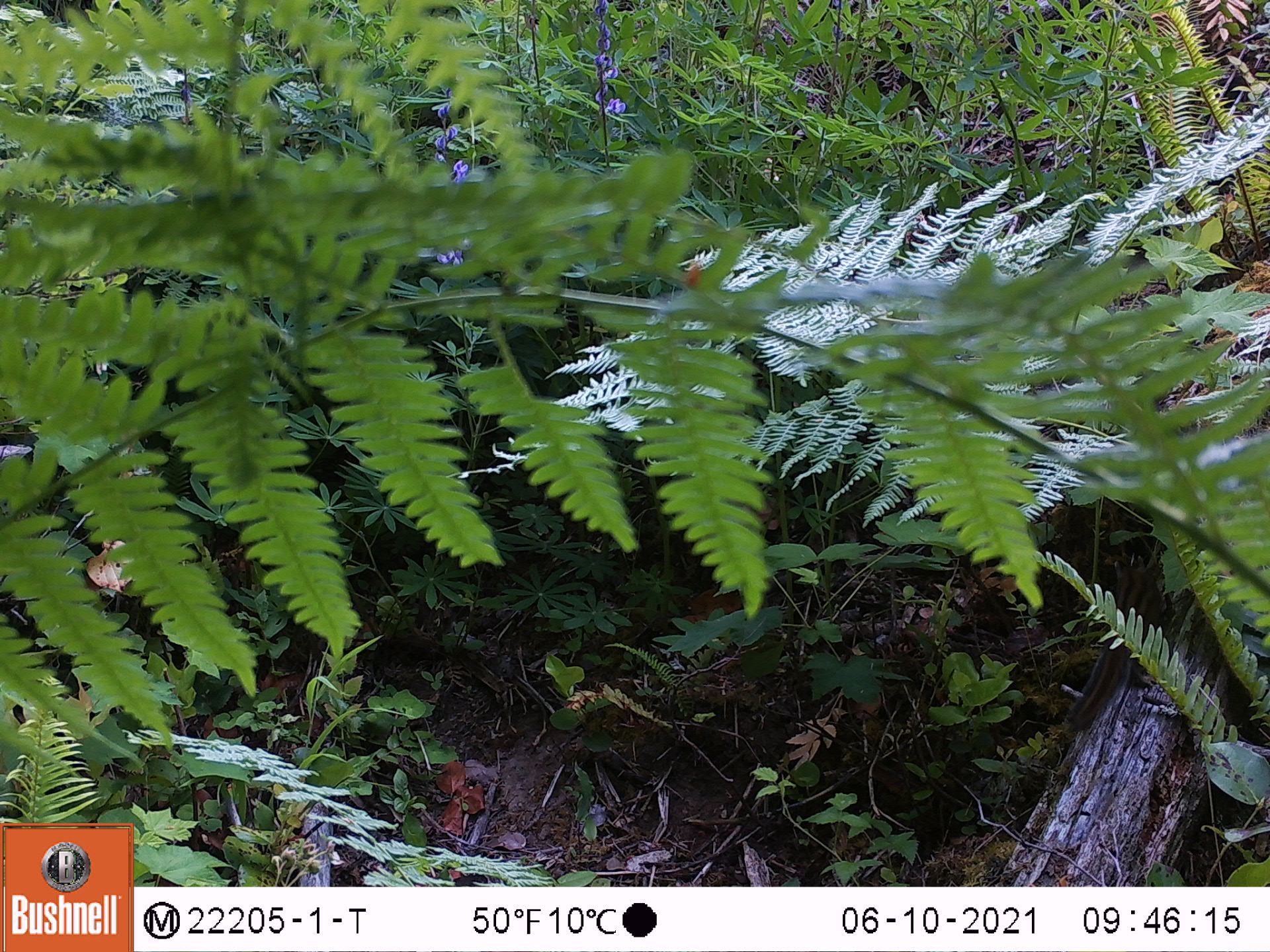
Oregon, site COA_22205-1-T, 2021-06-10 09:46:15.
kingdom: Animalia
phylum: Chordata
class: Mammalia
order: Rodentia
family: Sciuridae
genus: Neotamias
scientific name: Neotamias townsendii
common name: townsend's chipmunk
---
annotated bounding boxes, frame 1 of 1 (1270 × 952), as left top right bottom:
townsend's chipmunk: 1041 544 1202 749